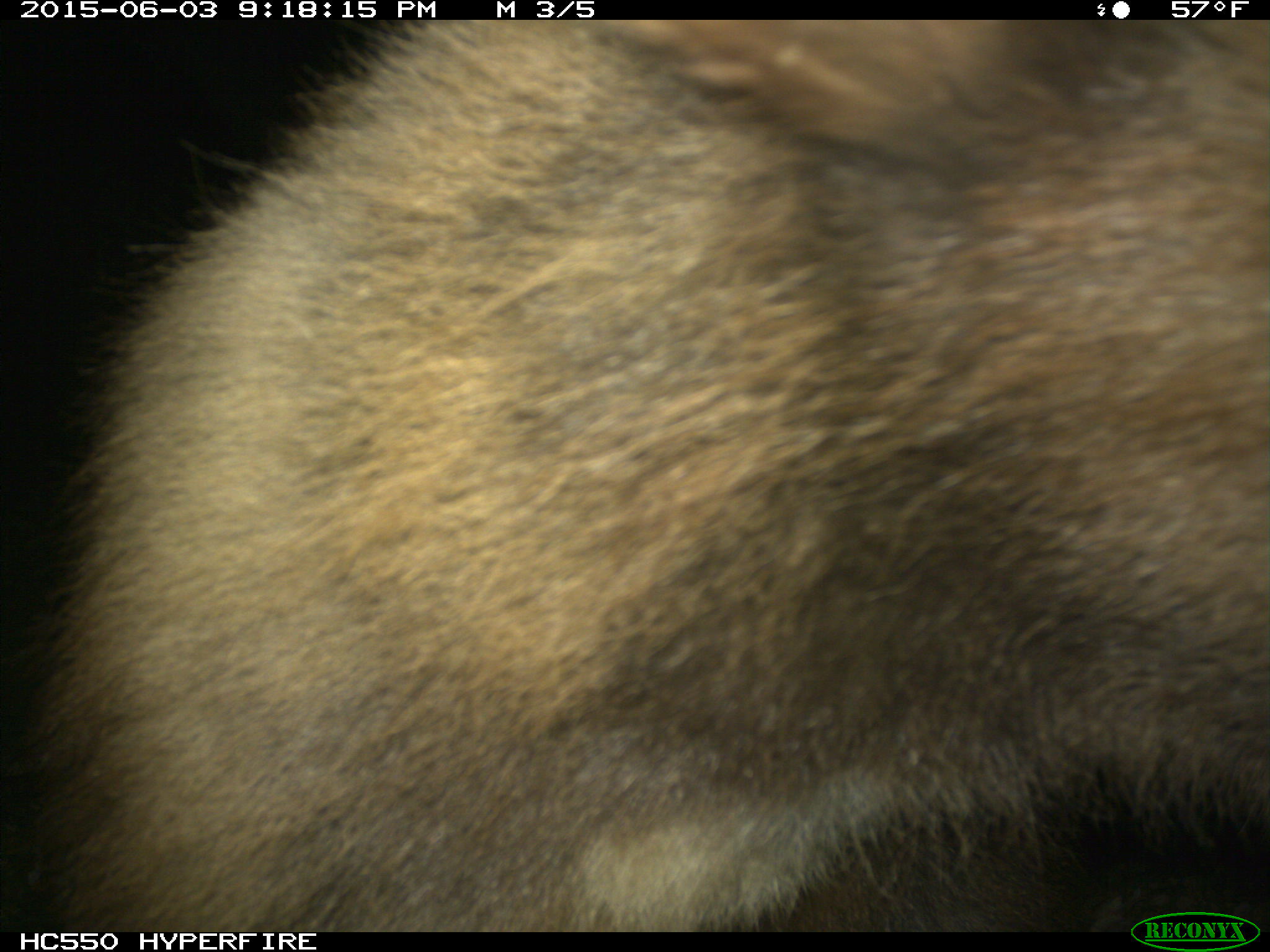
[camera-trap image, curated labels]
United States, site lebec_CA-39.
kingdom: Animalia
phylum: Chordata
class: Mammalia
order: Carnivora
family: Ursidae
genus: Ursus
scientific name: Ursus americanus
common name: american black bear